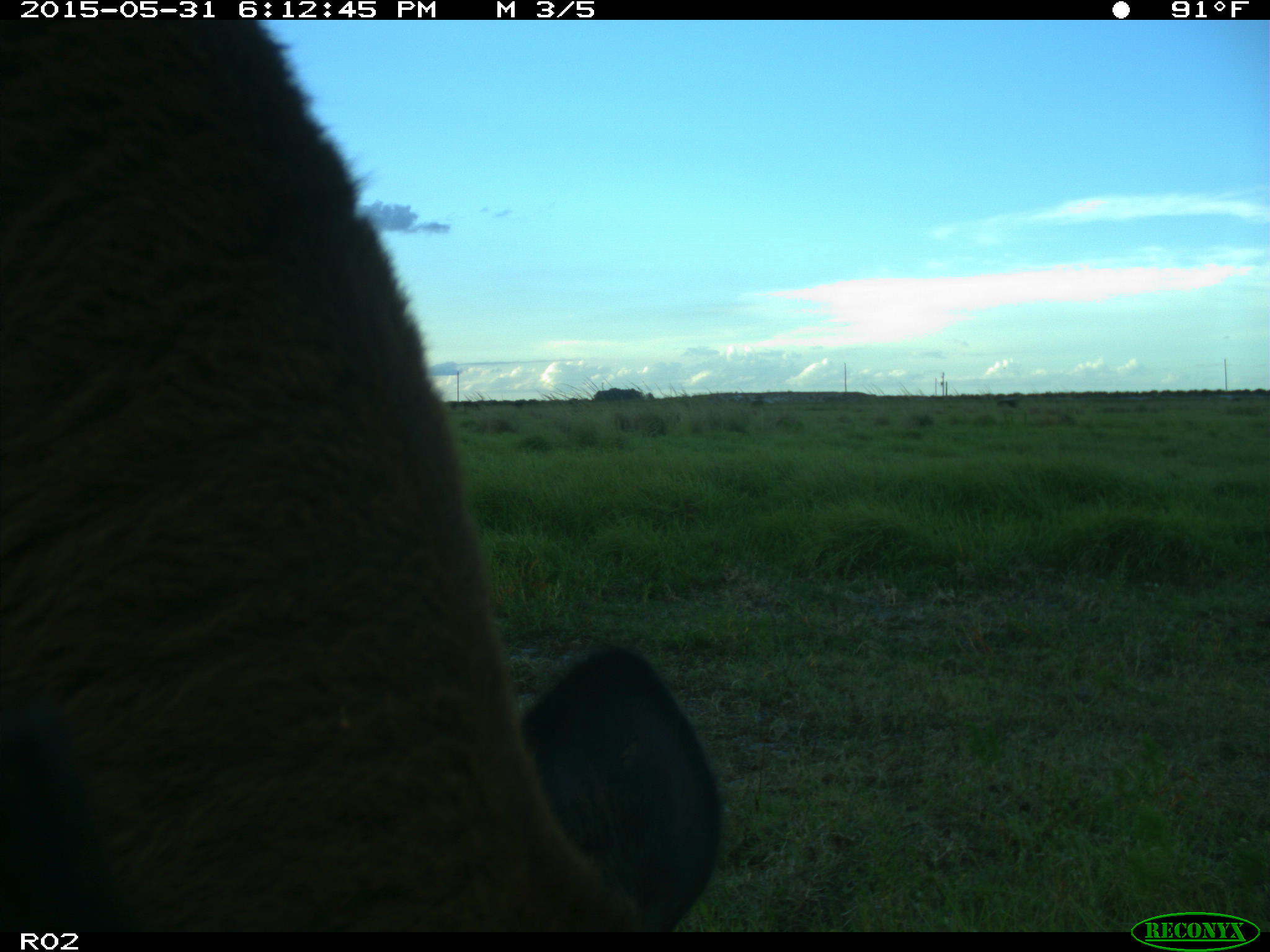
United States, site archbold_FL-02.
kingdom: Animalia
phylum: Chordata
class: Mammalia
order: Artiodactyla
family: Bovidae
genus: Bos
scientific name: Bos taurus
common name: domestic cow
Bos taurus (domestic cow).